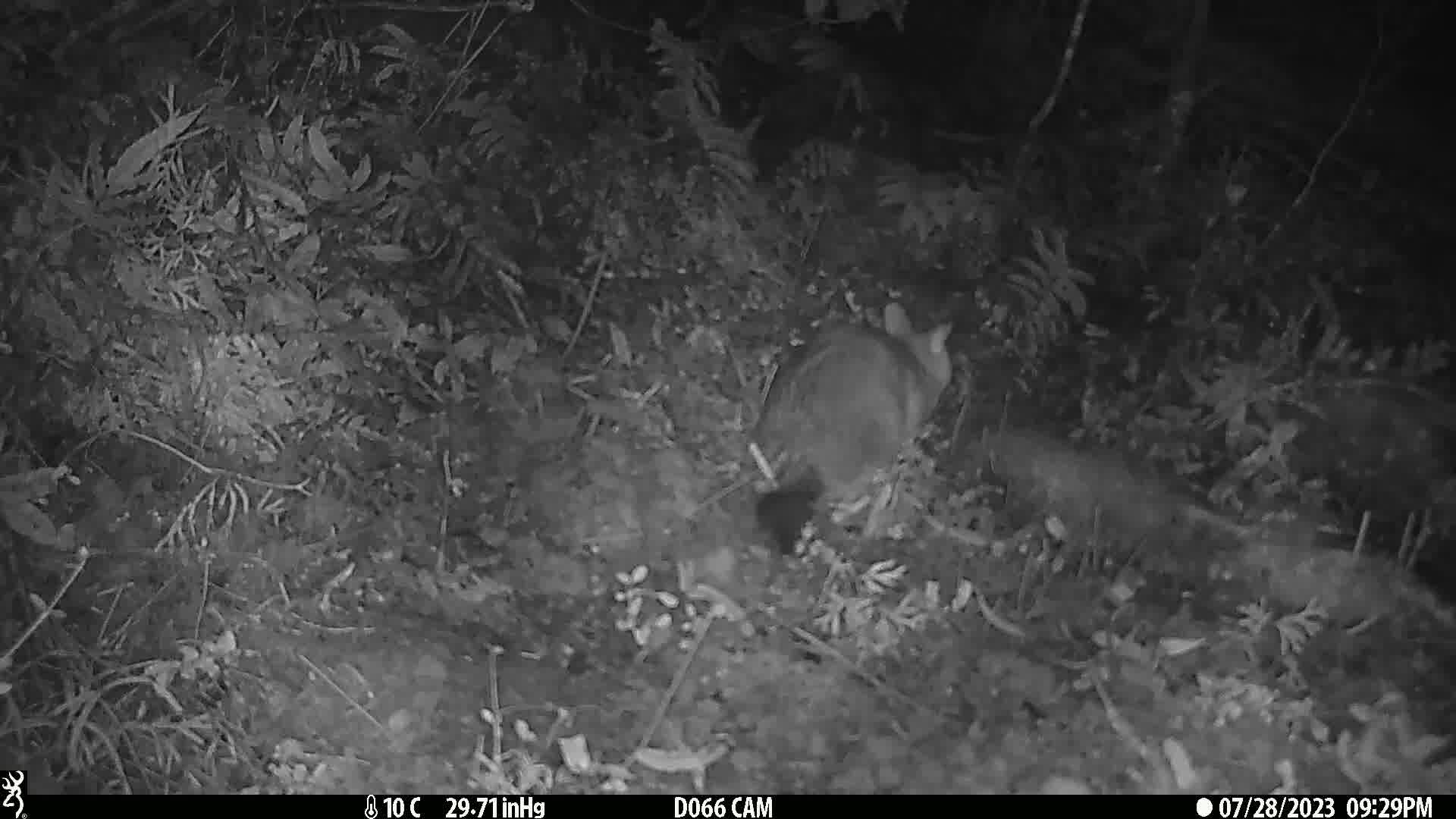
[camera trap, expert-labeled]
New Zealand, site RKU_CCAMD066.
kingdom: Animalia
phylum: Chordata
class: Mammalia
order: Diprotodontia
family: Phalangeridae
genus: Trichosurus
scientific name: Trichosurus vulpecula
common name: common brushtail possum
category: possum